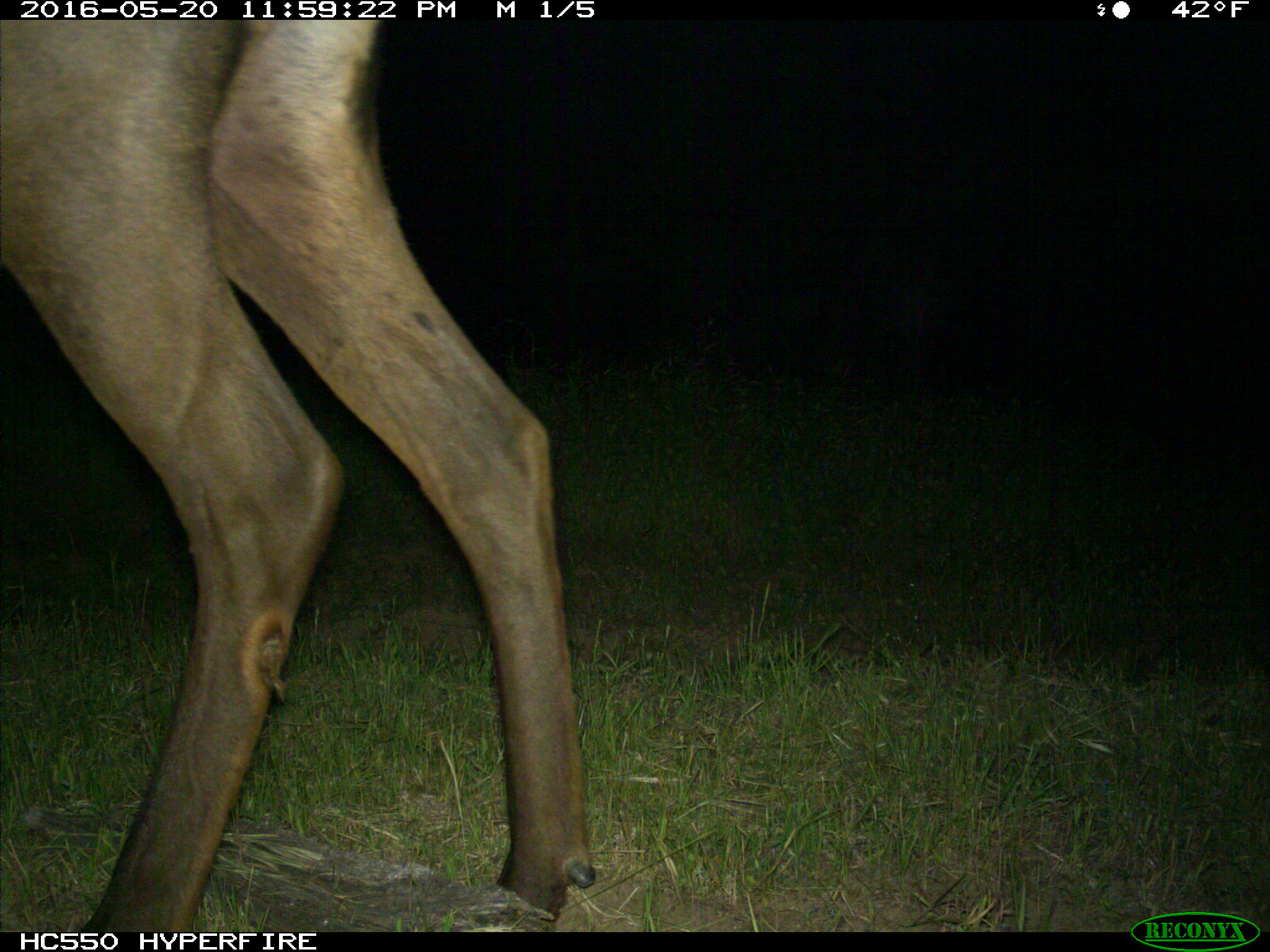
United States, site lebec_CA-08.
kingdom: Animalia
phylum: Chordata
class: Mammalia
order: Artiodactyla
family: Cervidae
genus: Cervus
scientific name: Cervus canadensis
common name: elk